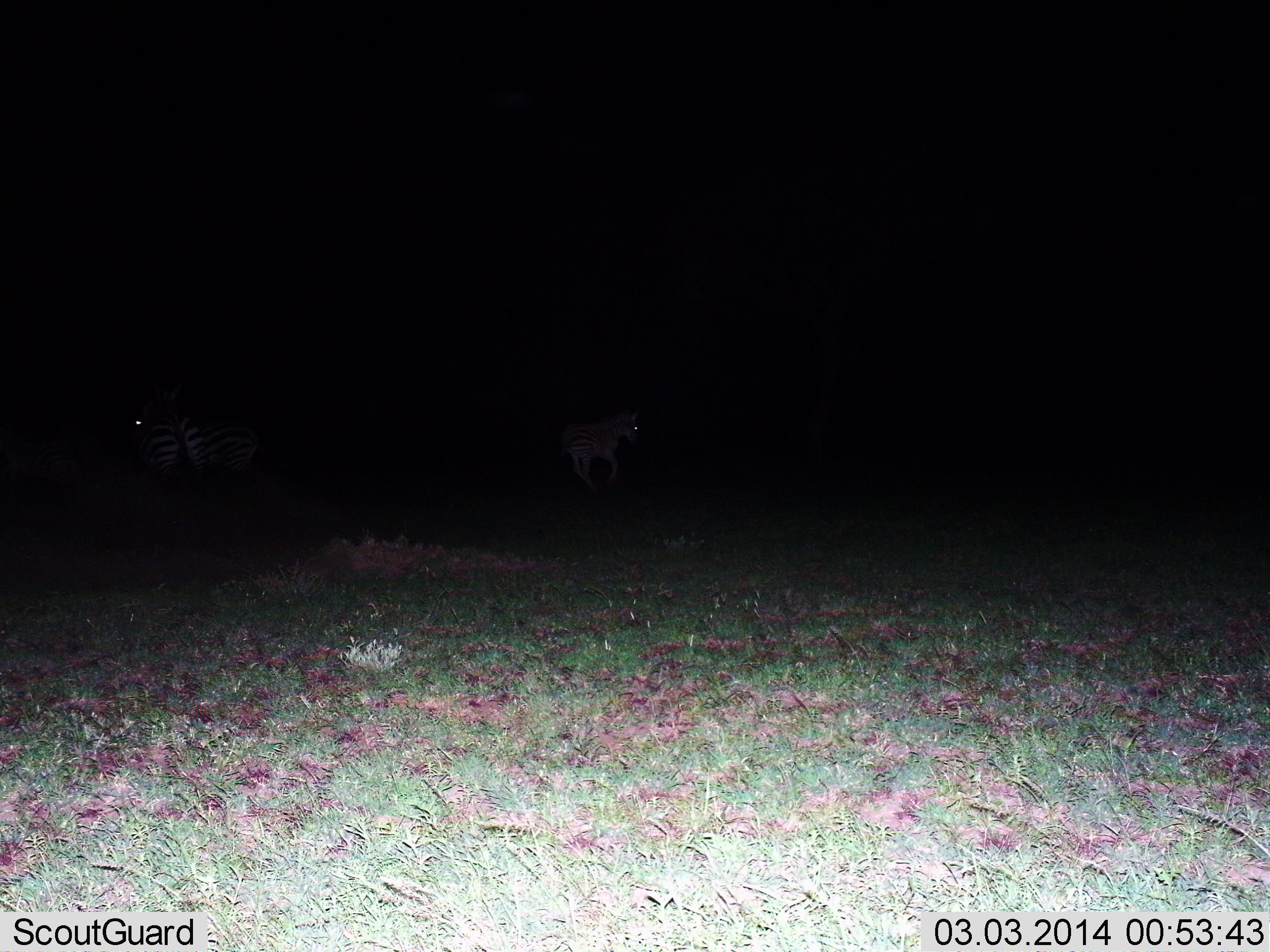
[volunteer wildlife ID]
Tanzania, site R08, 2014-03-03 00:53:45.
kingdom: Animalia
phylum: Chordata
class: Mammalia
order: Perissodactyla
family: Equidae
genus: Equus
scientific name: Equus quagga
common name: plains zebra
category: zebra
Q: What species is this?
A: Zebra (plains zebra) (Equus quagga).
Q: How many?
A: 3.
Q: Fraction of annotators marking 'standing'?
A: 41%.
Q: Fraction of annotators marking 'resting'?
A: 0%.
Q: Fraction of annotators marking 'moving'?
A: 62%.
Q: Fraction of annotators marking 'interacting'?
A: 3%.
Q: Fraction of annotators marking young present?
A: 15%.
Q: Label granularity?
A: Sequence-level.